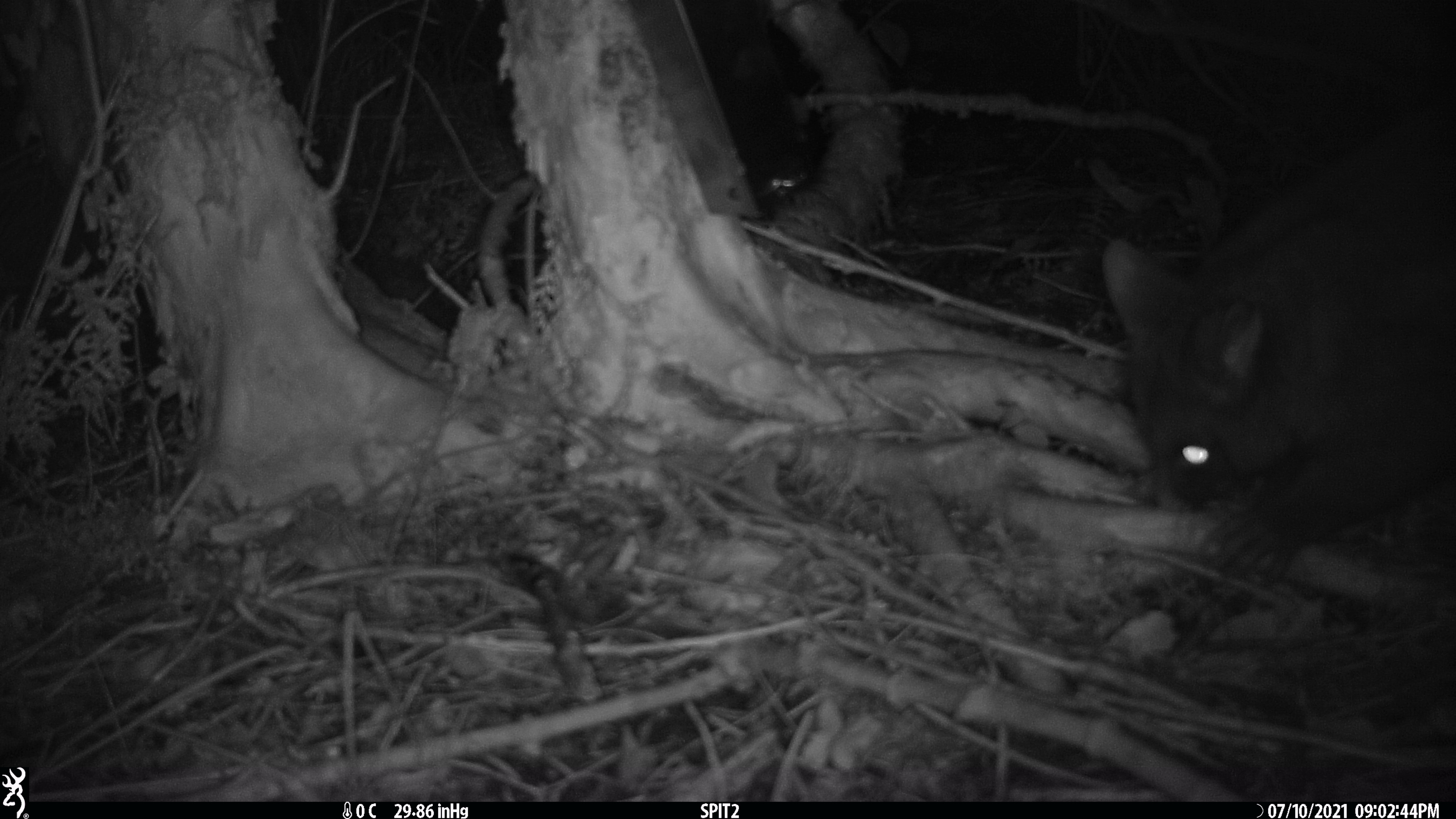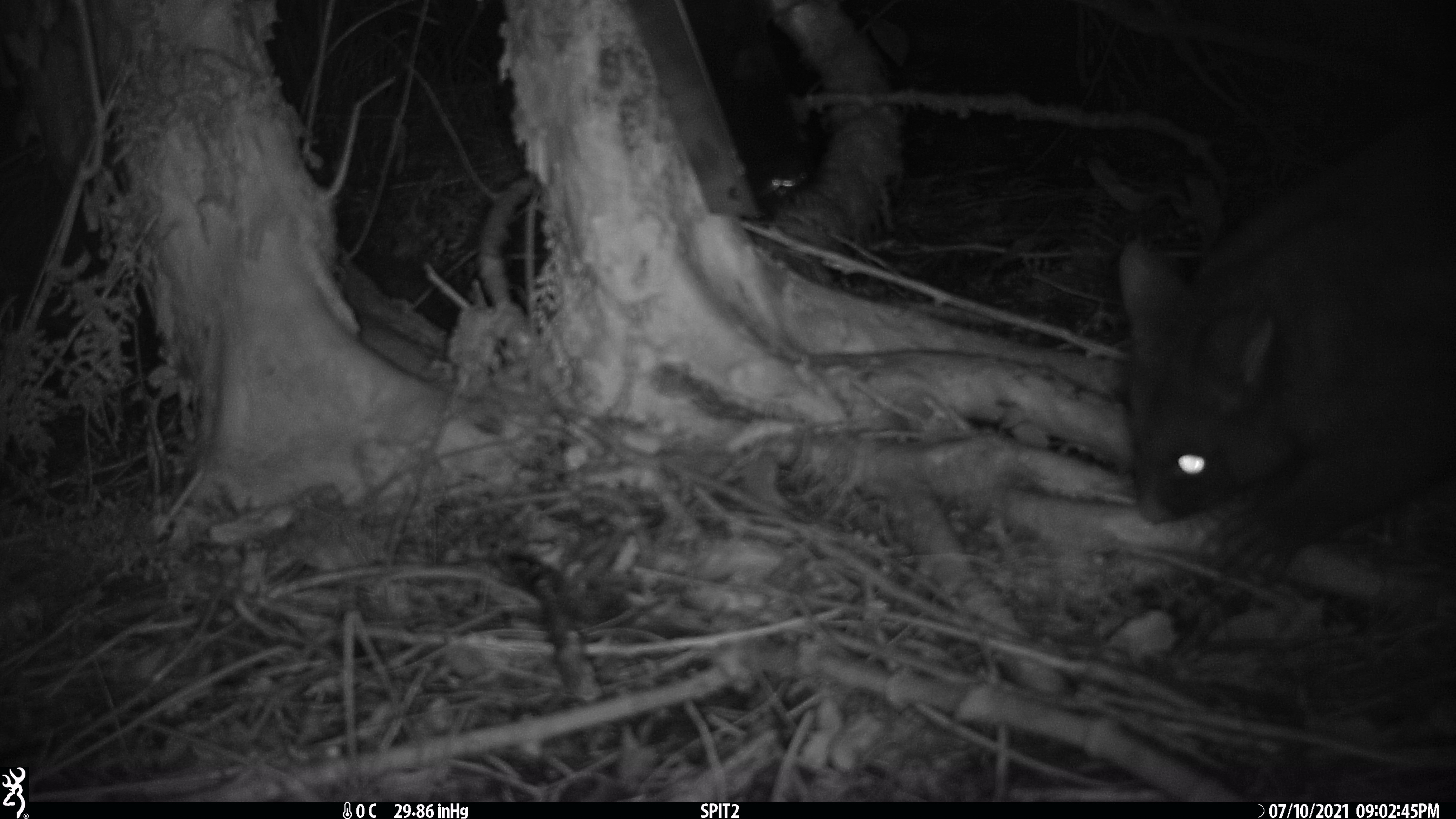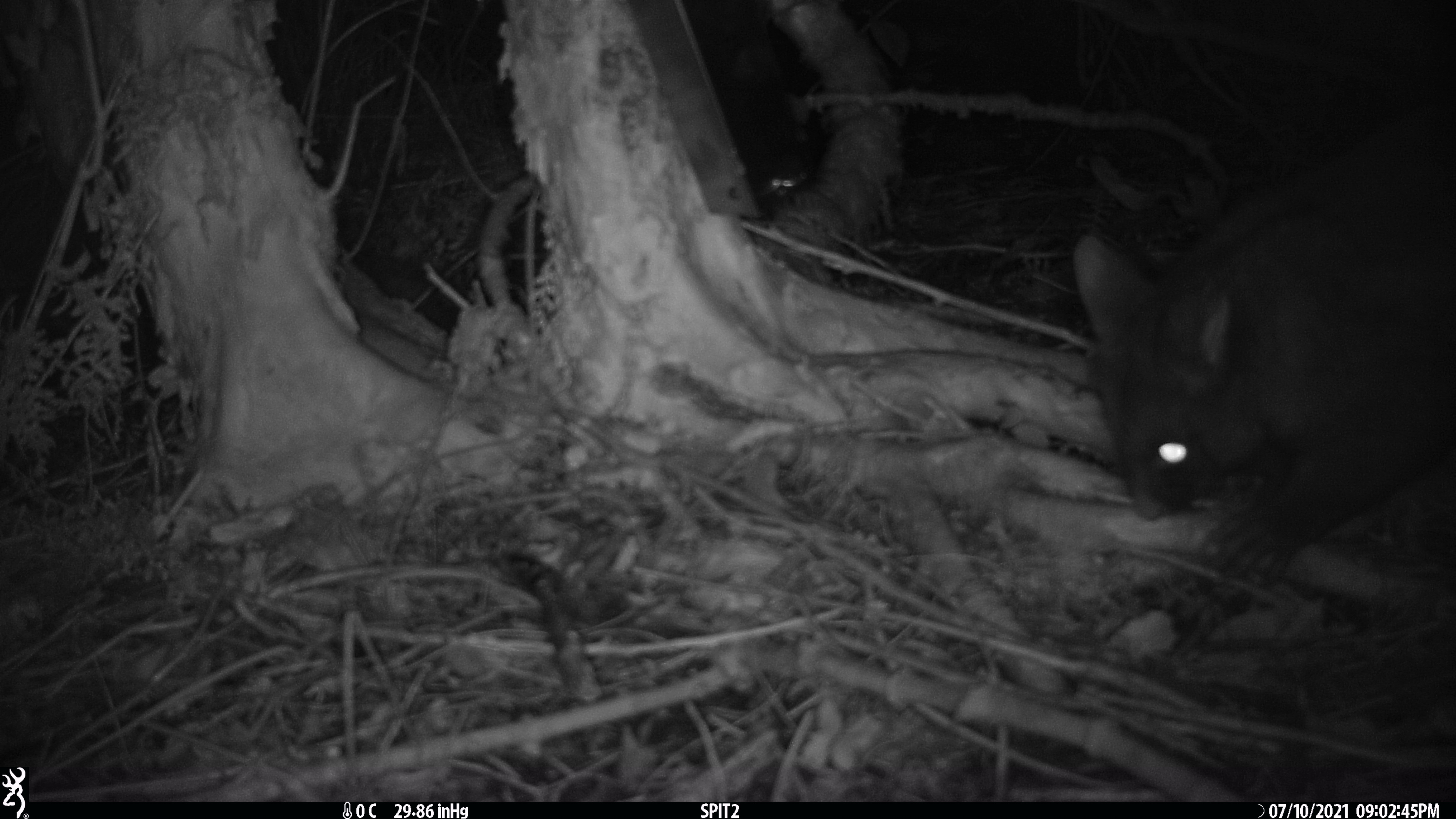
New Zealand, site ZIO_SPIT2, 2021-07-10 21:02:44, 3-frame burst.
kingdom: Animalia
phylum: Chordata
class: Mammalia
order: Diprotodontia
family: Phalangeridae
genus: Trichosurus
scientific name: Trichosurus vulpecula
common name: common brushtail possum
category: possum